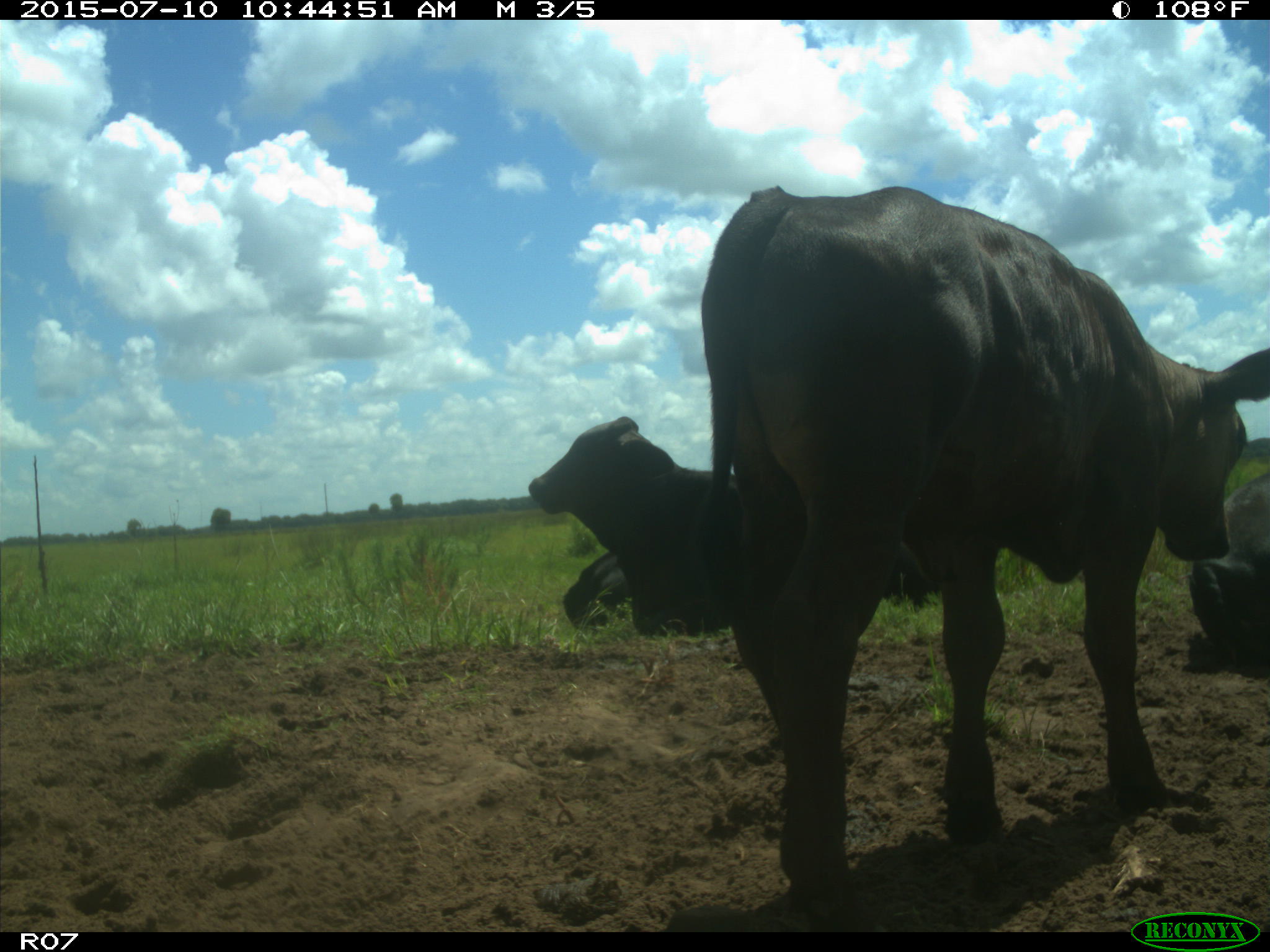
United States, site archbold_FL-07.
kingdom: Animalia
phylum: Chordata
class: Mammalia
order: Artiodactyla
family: Bovidae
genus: Bos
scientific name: Bos taurus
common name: domestic cow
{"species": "Bos taurus (domestic cow)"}